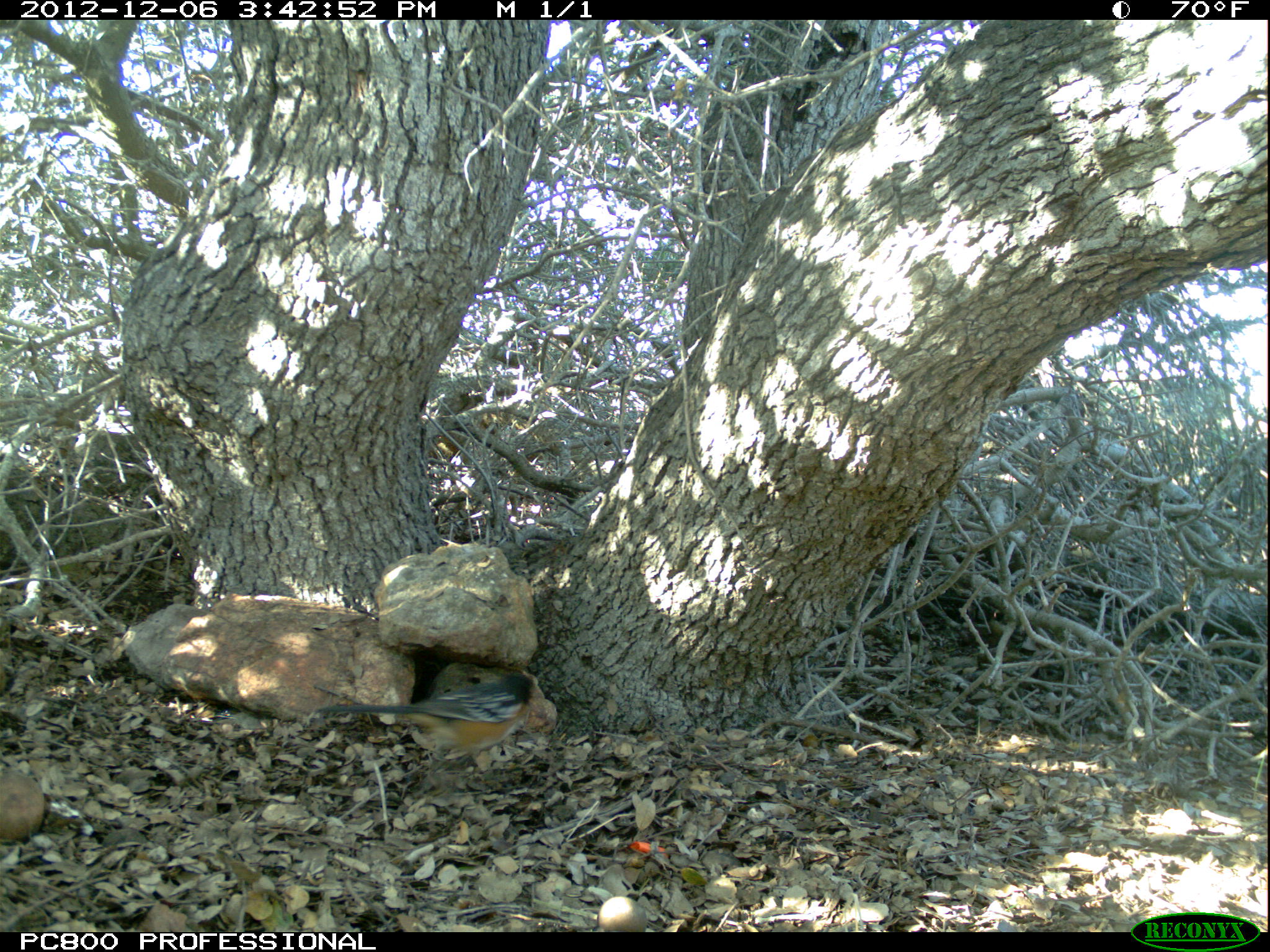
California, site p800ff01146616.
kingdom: Animalia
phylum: Chordata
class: Aves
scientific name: Aves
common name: bird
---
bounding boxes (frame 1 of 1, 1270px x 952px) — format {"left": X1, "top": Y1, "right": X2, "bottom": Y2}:
bird: {"left": 314, "top": 672, "right": 534, "bottom": 793}